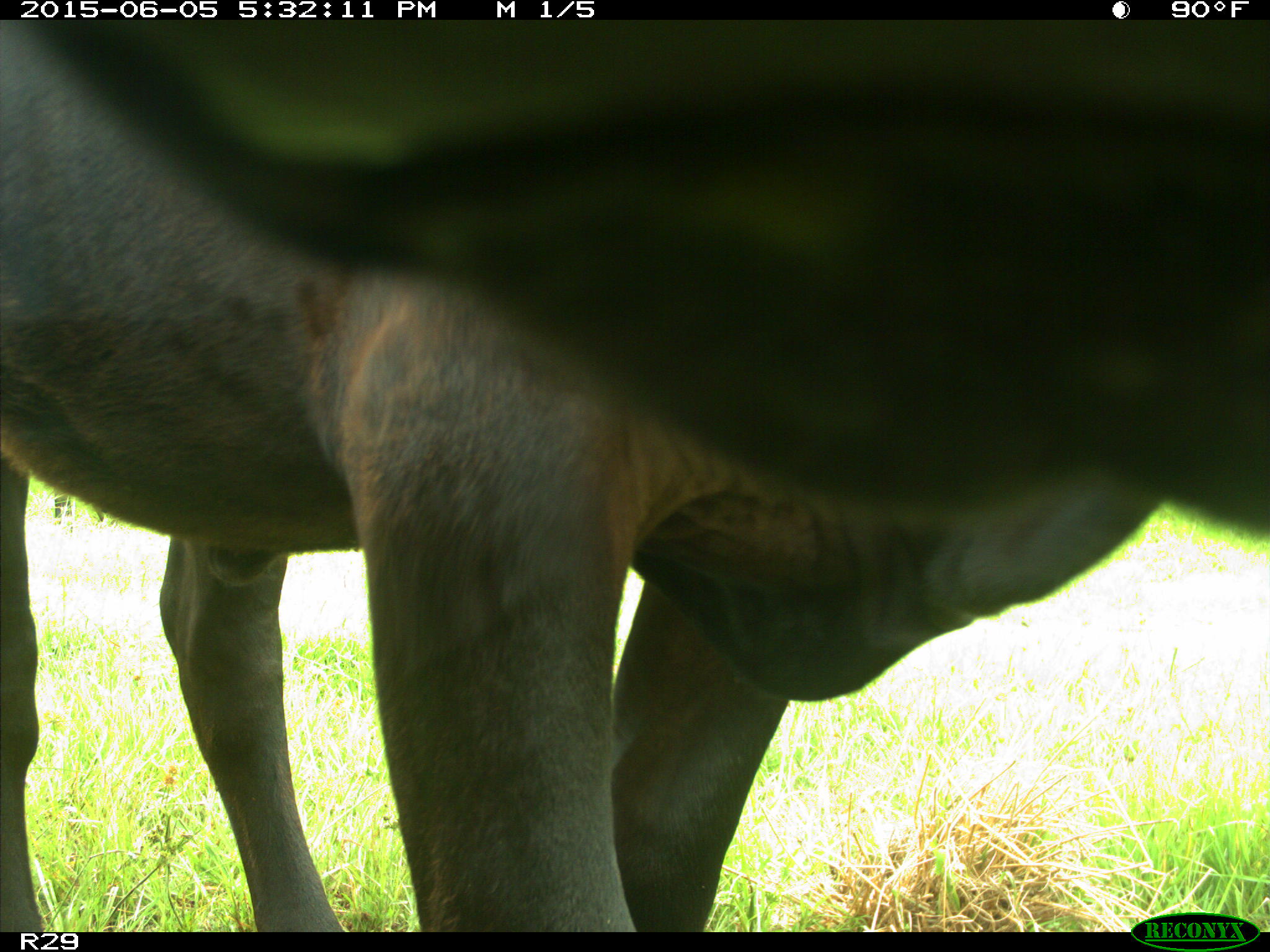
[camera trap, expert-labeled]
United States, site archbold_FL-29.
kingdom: Animalia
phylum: Chordata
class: Mammalia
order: Artiodactyla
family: Bovidae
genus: Bos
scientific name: Bos taurus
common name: domestic cow